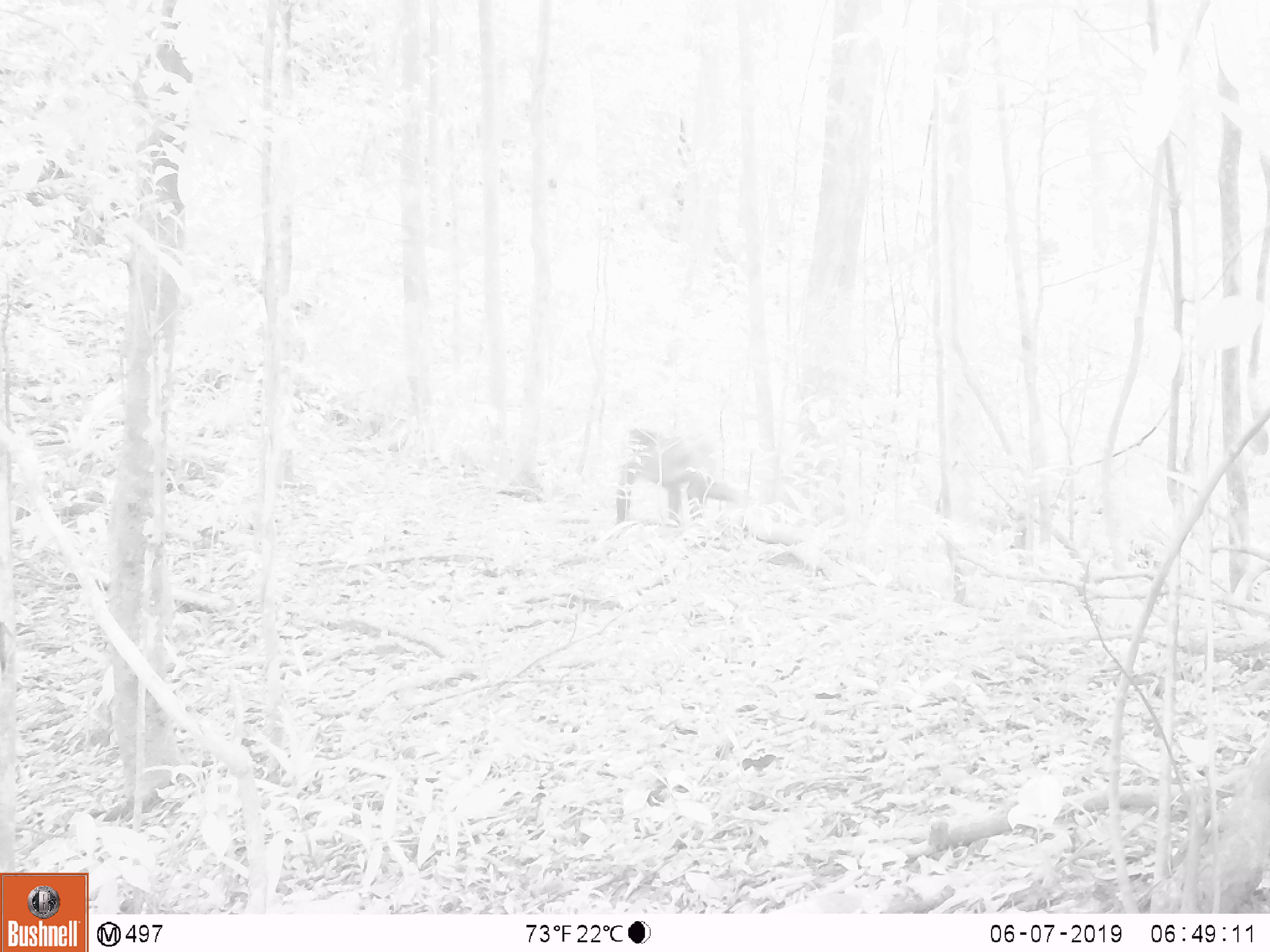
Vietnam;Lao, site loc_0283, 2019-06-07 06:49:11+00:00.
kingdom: Animalia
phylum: Chordata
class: Mammalia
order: Primates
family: Cercopithecidae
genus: Macaca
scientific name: Macaca arctoides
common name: stump-tailed macaque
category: stump tailed macaque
Stump tailed macaque (stump-tailed macaque) (Macaca arctoides). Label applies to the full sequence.